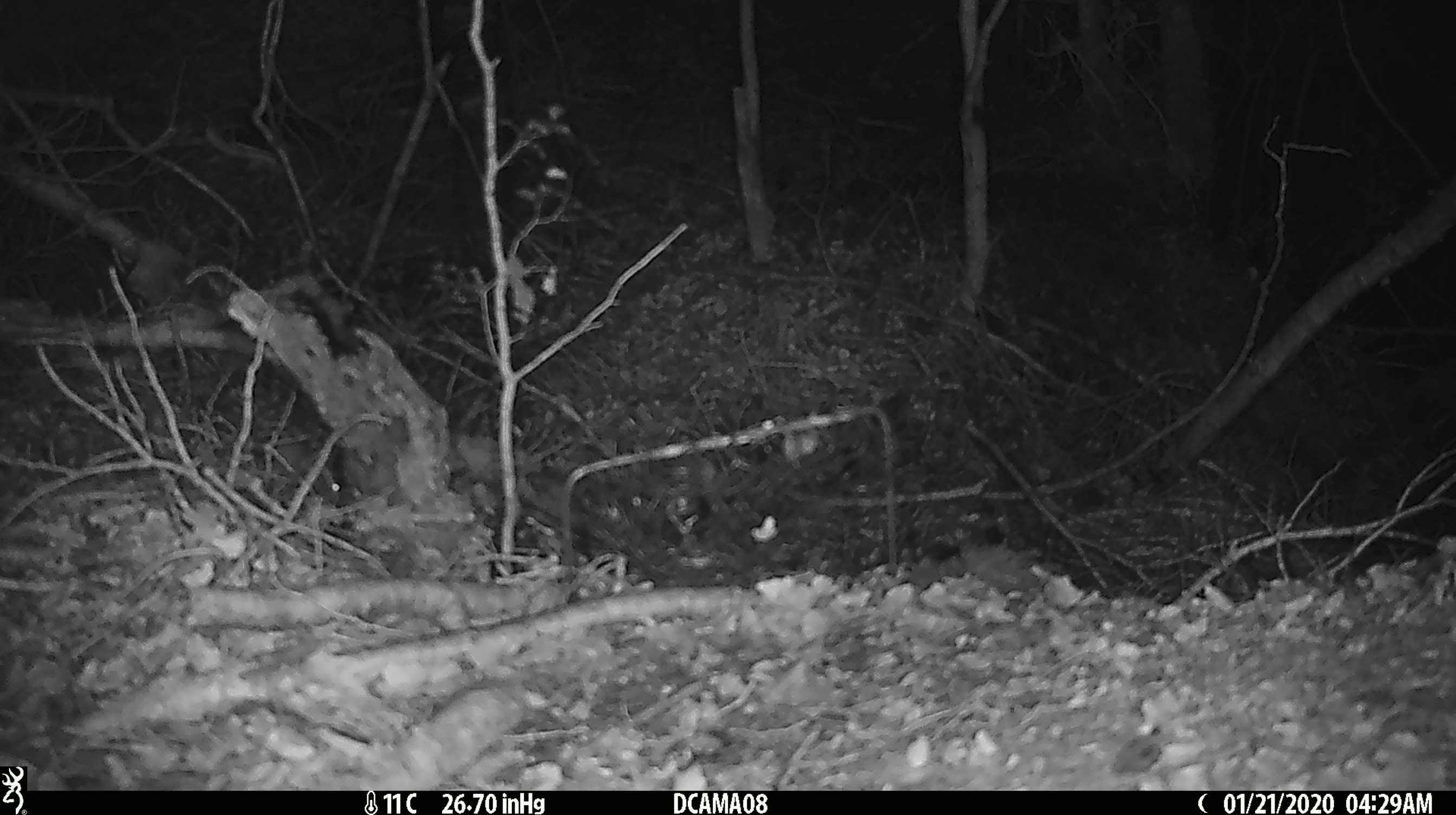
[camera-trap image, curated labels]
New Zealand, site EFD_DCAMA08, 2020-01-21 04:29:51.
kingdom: Animalia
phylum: Chordata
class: Mammalia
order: Rodentia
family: Muridae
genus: Mus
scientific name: Mus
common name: mouse